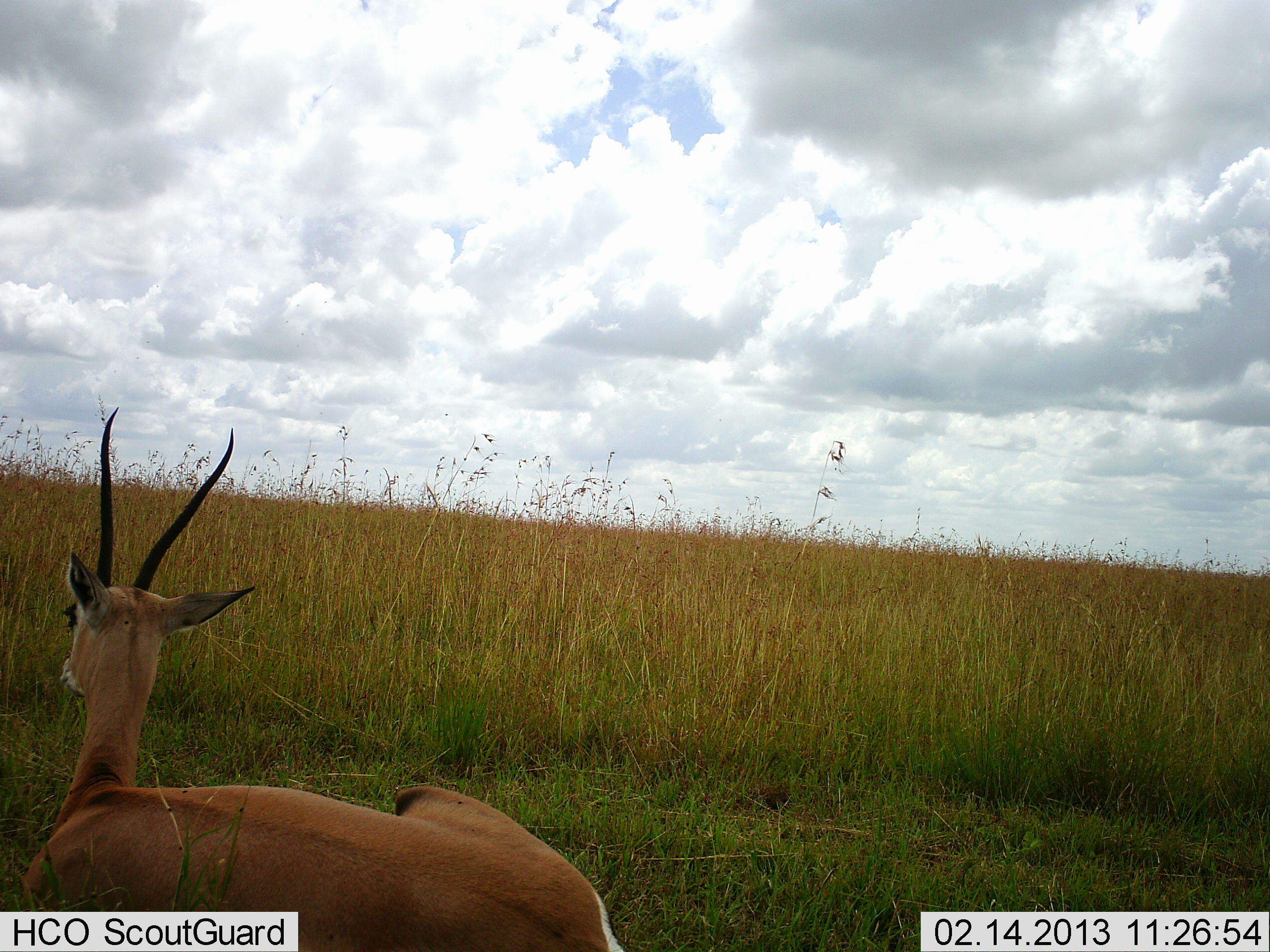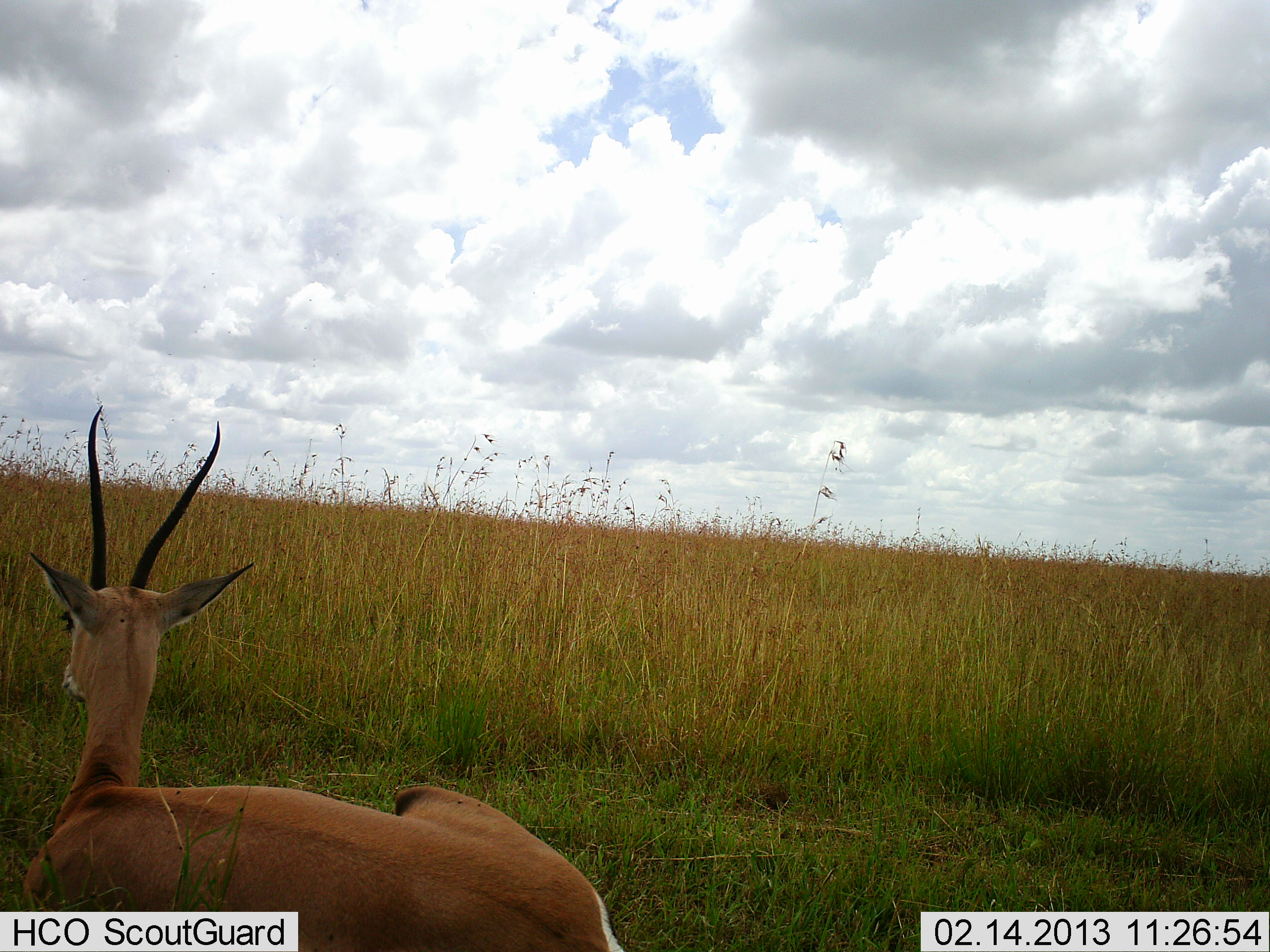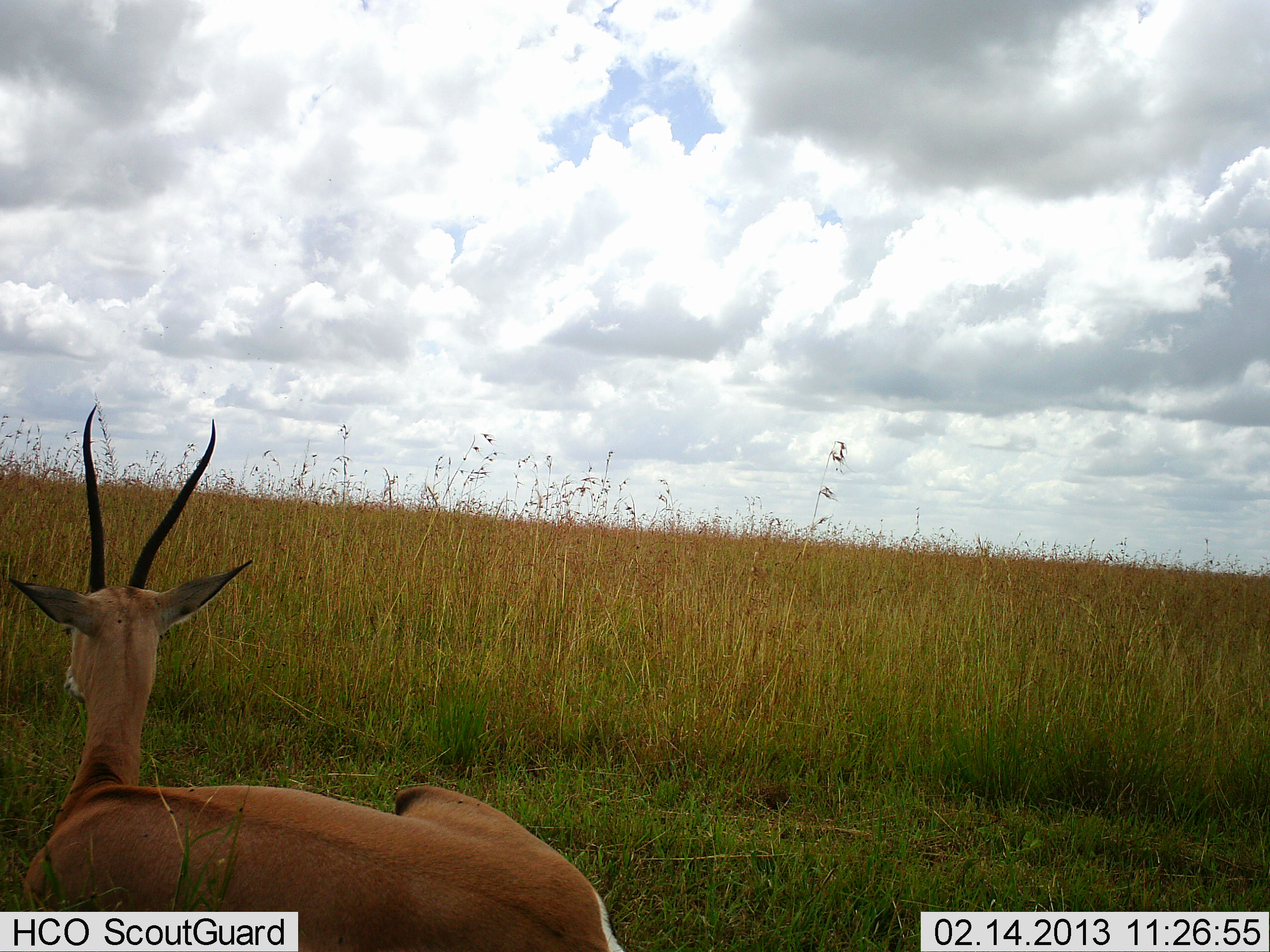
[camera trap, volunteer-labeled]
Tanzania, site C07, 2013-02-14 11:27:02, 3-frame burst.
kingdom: Animalia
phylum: Chordata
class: Mammalia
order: Artiodactyla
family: Bovidae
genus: Nanger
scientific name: Nanger granti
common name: grant's gazelle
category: gazellegrants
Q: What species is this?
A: Gazellegrants (grant's gazelle) (Nanger granti).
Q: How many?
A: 1.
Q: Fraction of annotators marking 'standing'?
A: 5%.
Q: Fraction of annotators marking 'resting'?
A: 95%.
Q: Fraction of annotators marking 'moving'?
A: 0%.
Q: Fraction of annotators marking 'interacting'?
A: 0%.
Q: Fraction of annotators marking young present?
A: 0%.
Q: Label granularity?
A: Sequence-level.